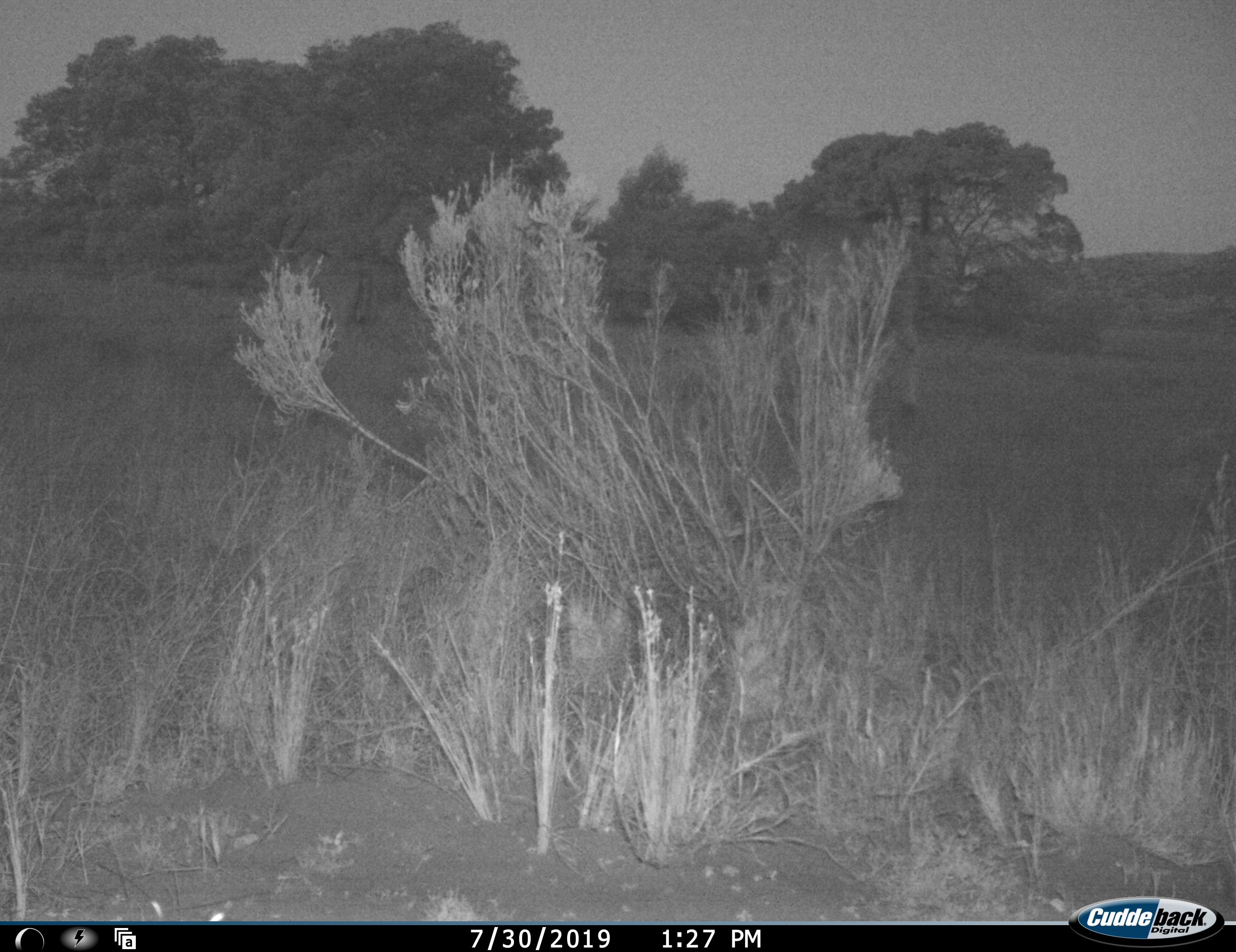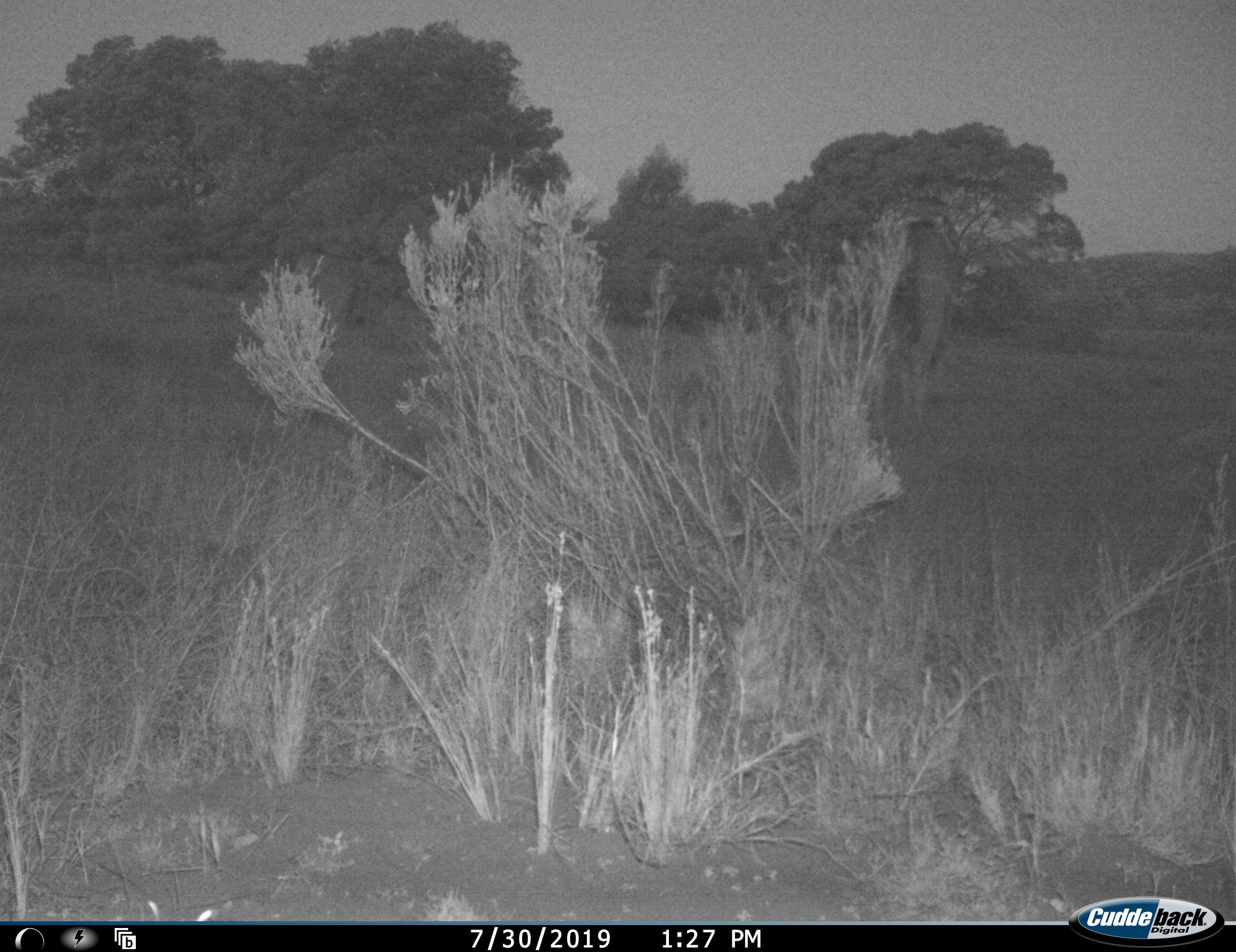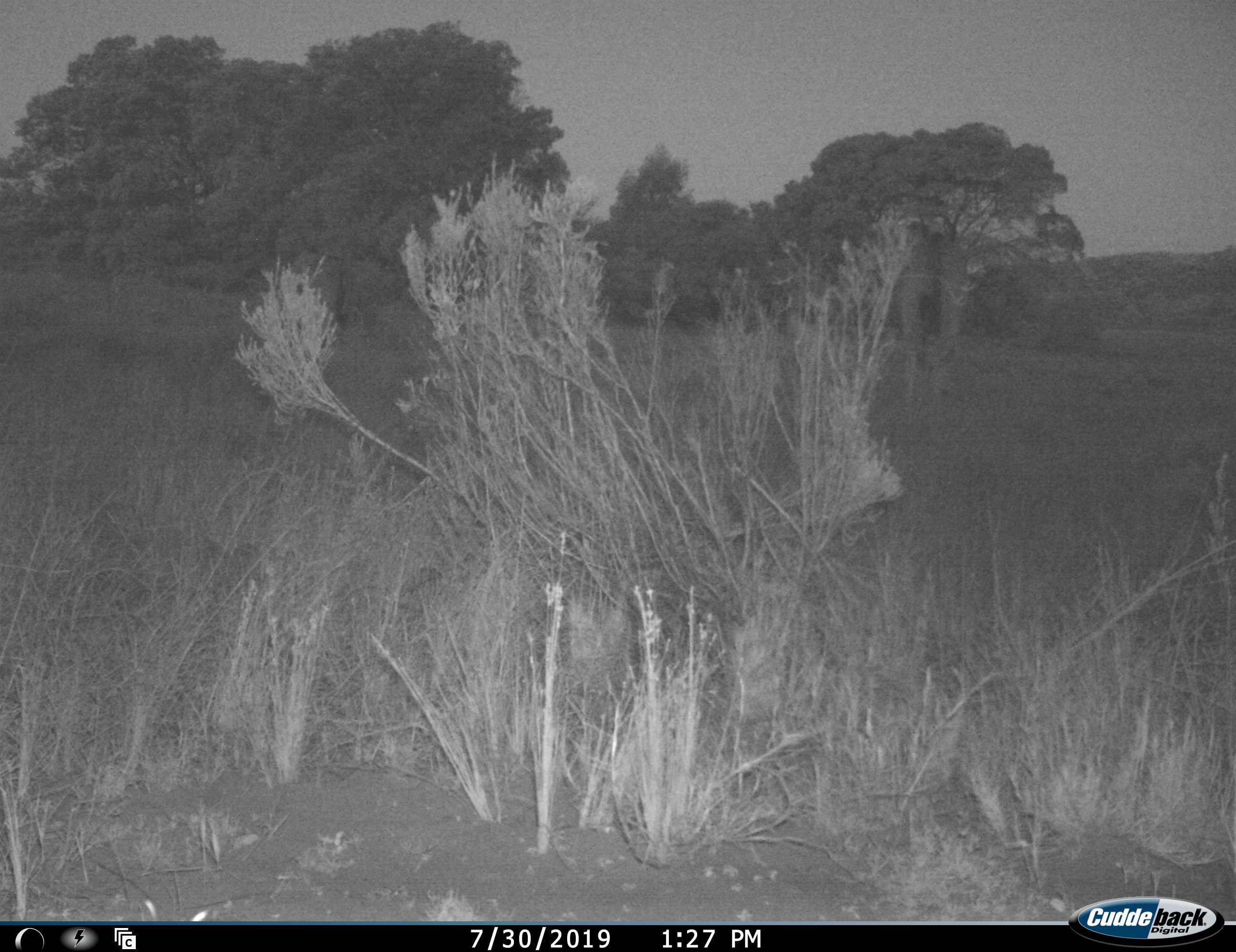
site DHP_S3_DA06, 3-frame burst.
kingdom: Animalia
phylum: Chordata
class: Mammalia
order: Artiodactyla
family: Bovidae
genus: Tragelaphus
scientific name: Tragelaphus oryx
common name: eland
Eland (Tragelaphus oryx), count 2. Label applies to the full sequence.